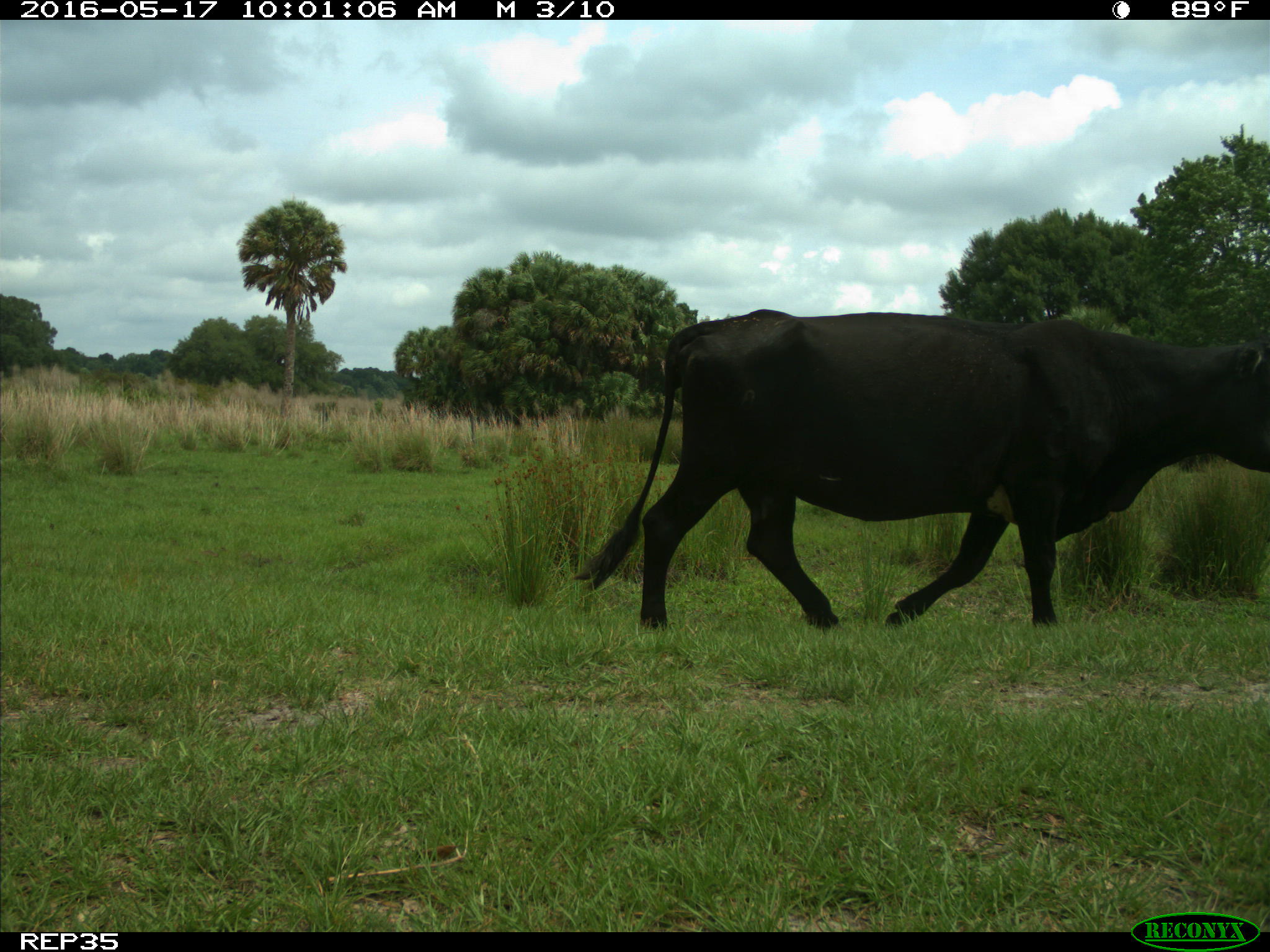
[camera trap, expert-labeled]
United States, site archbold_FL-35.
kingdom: Animalia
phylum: Chordata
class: Mammalia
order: Artiodactyla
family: Bovidae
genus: Bos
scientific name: Bos taurus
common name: domestic cow